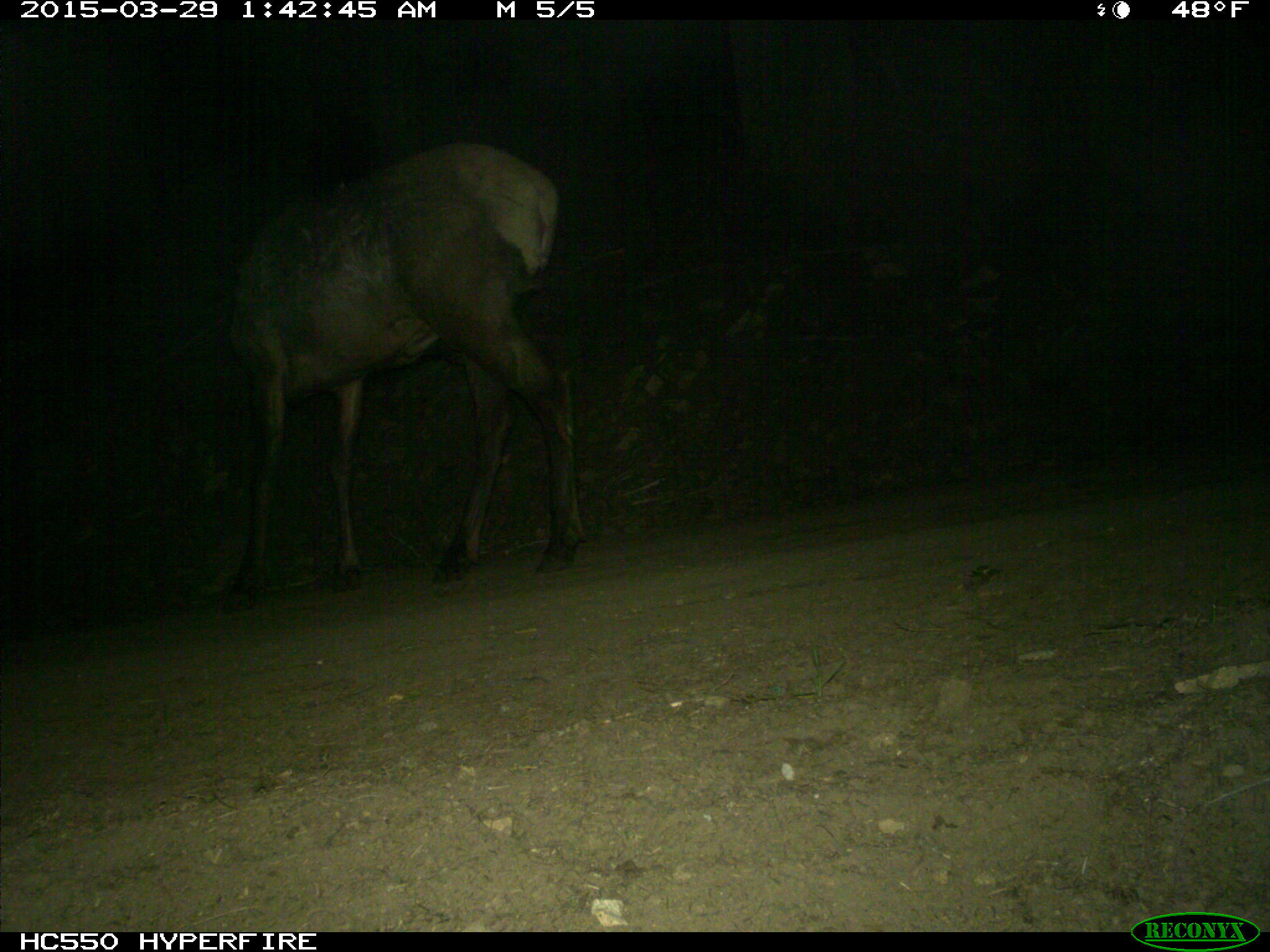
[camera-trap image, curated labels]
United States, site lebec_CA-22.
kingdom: Animalia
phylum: Chordata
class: Mammalia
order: Artiodactyla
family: Cervidae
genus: Cervus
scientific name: Cervus canadensis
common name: elk